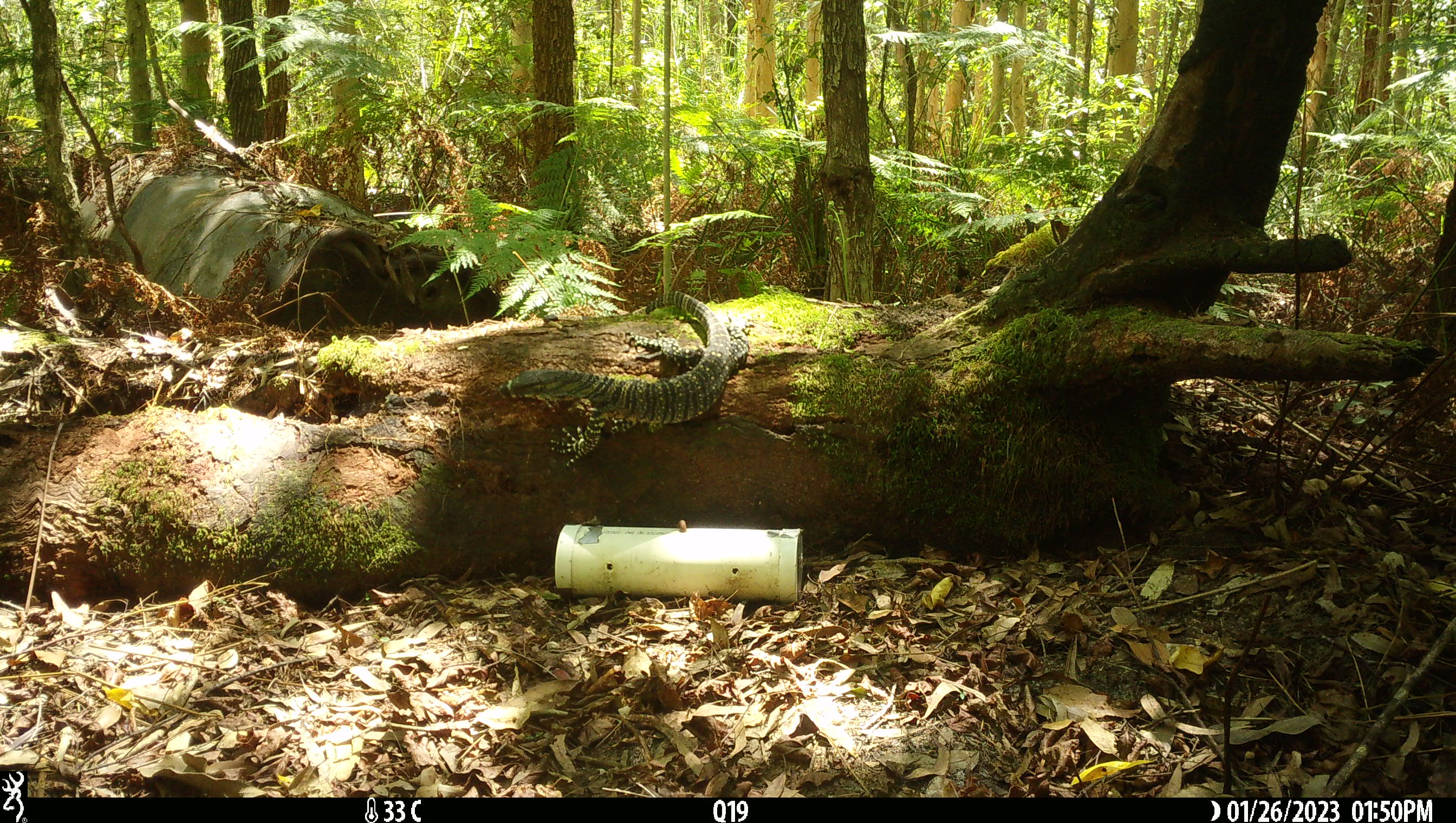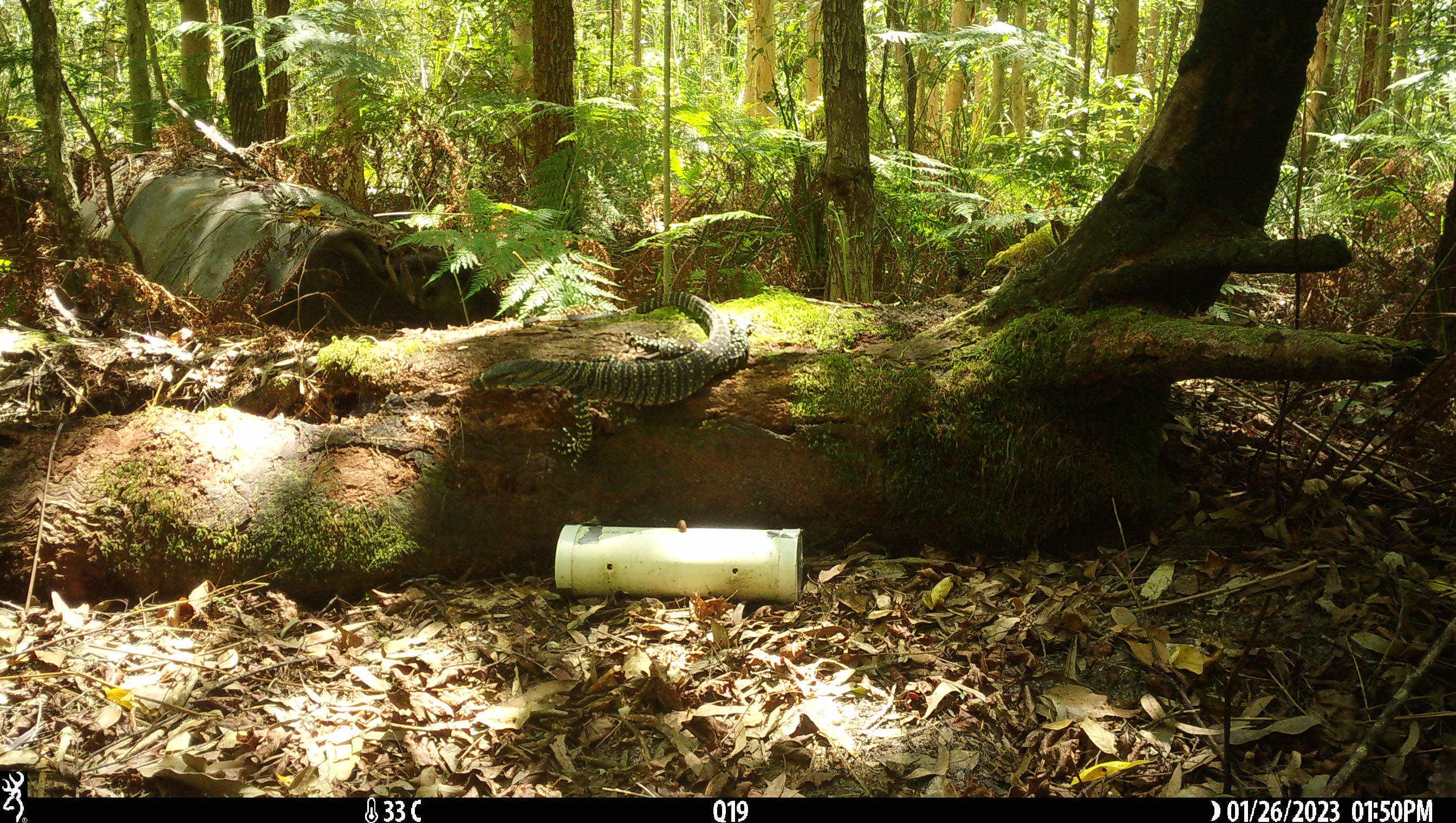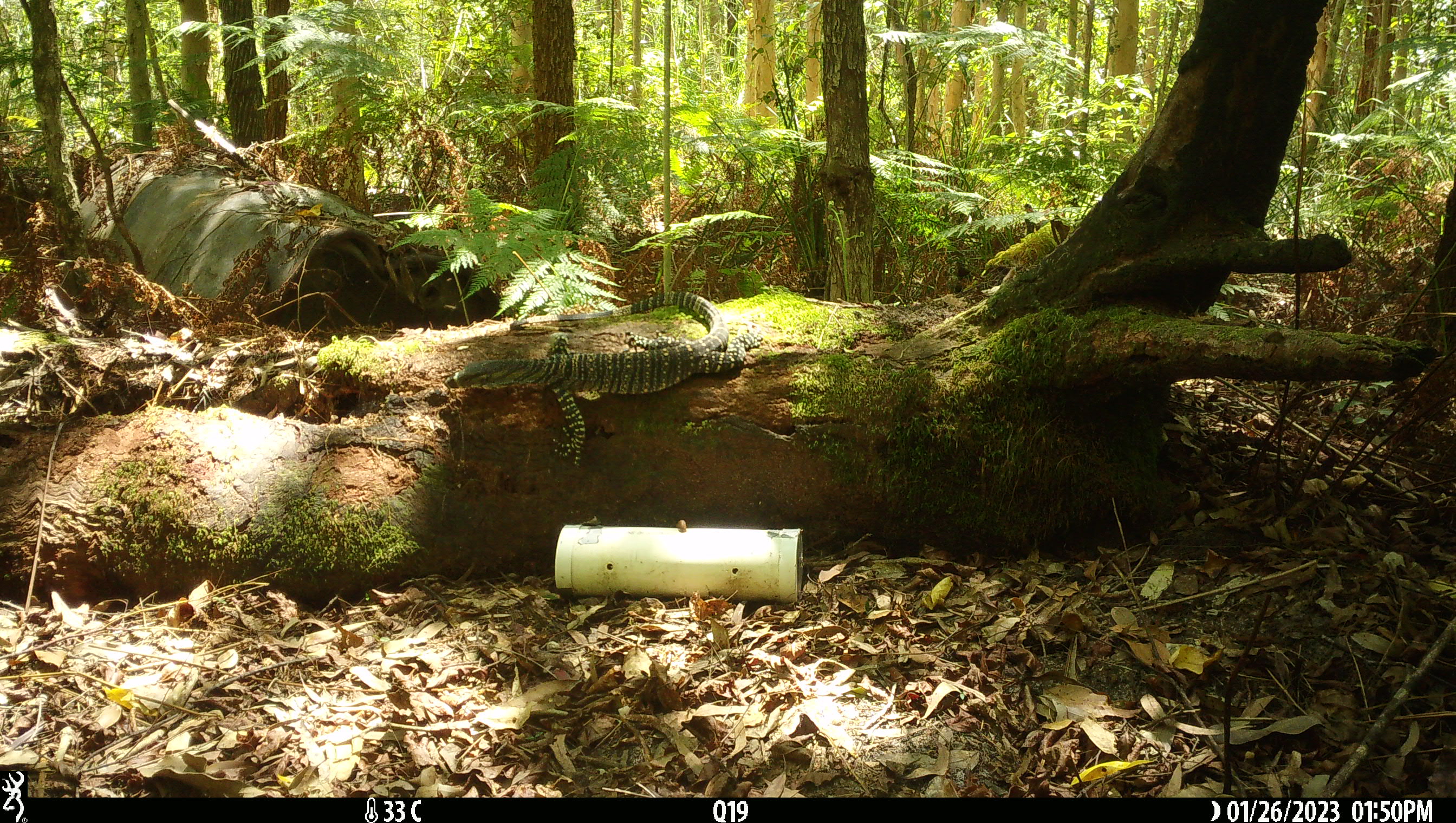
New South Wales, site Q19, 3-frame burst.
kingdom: Animalia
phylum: Chordata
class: Reptilia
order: Squamata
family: Varanidae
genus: Varanus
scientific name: Varanus varius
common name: lace monitor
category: goanna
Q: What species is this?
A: Goanna (lace monitor) (Varanus varius).